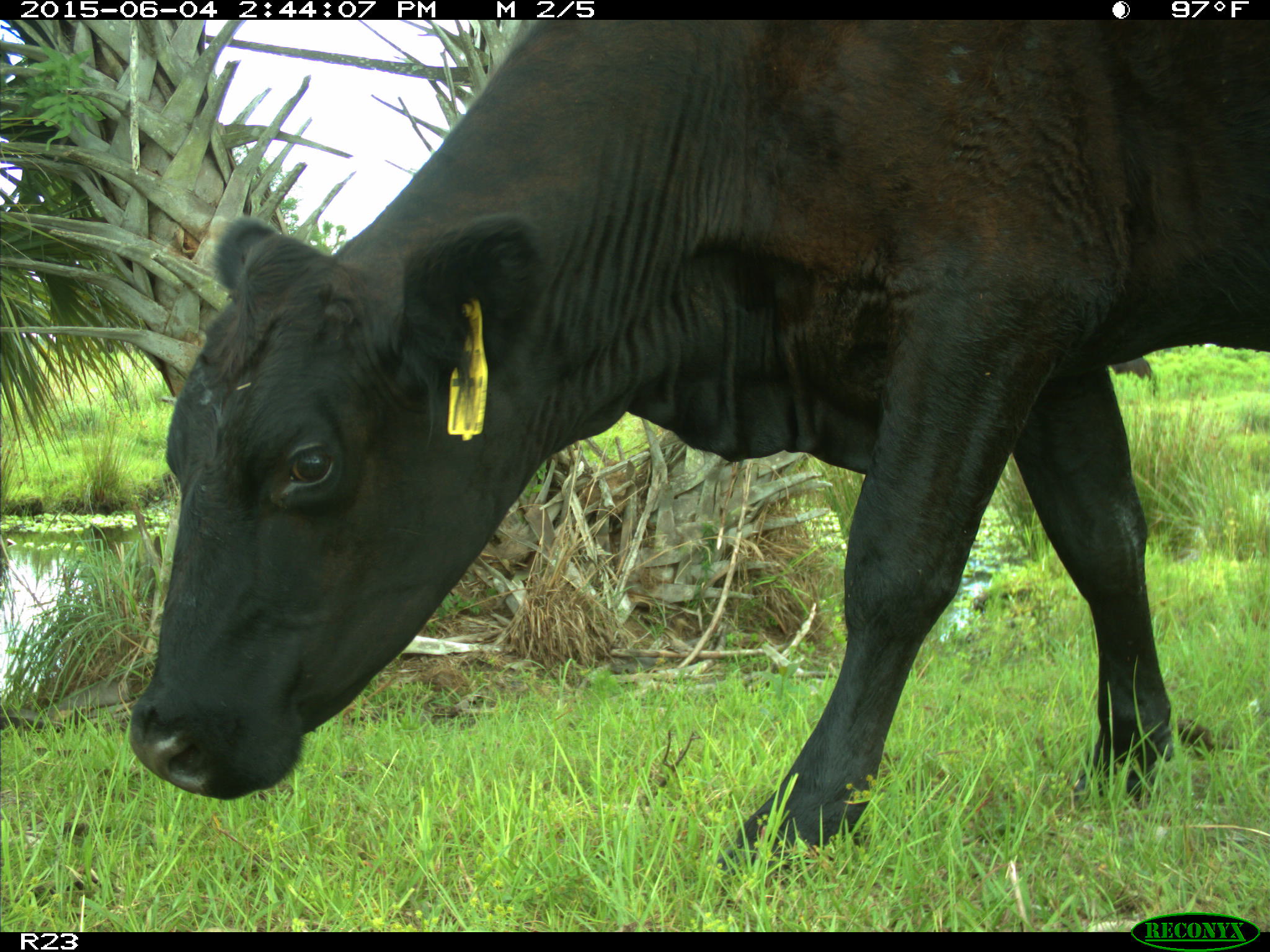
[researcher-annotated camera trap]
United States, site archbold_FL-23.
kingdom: Animalia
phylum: Chordata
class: Mammalia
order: Artiodactyla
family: Bovidae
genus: Bos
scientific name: Bos taurus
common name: domestic cow